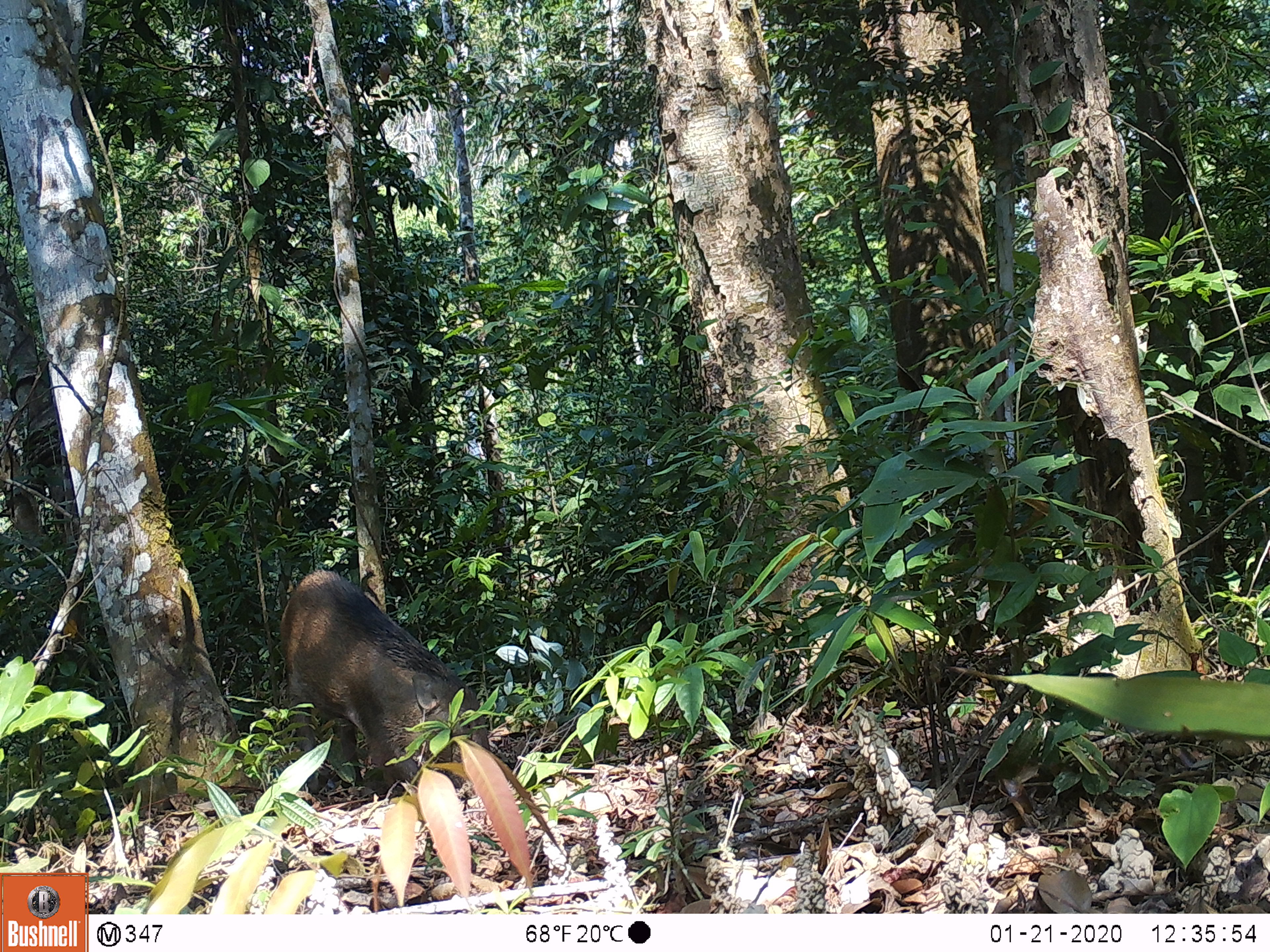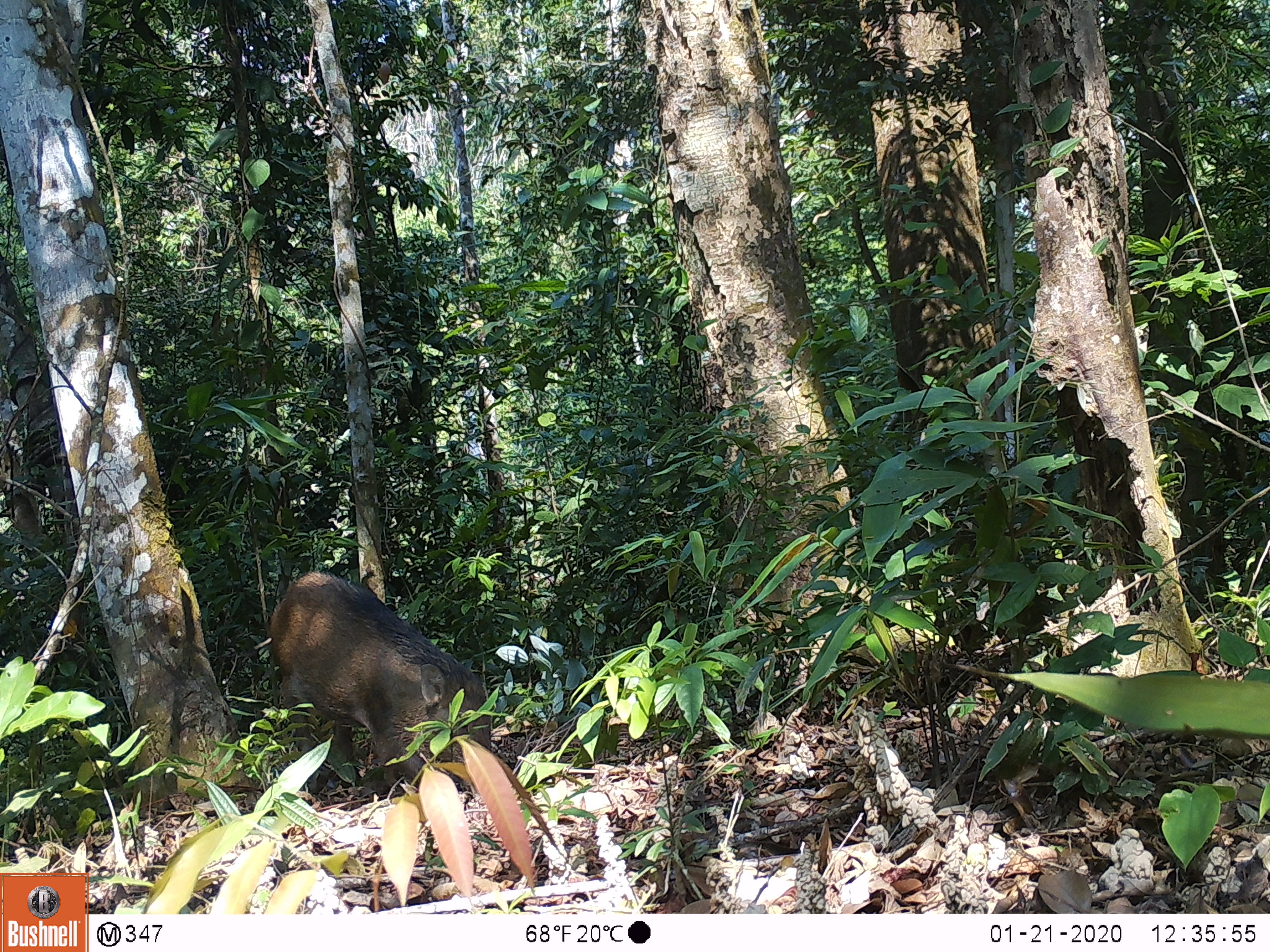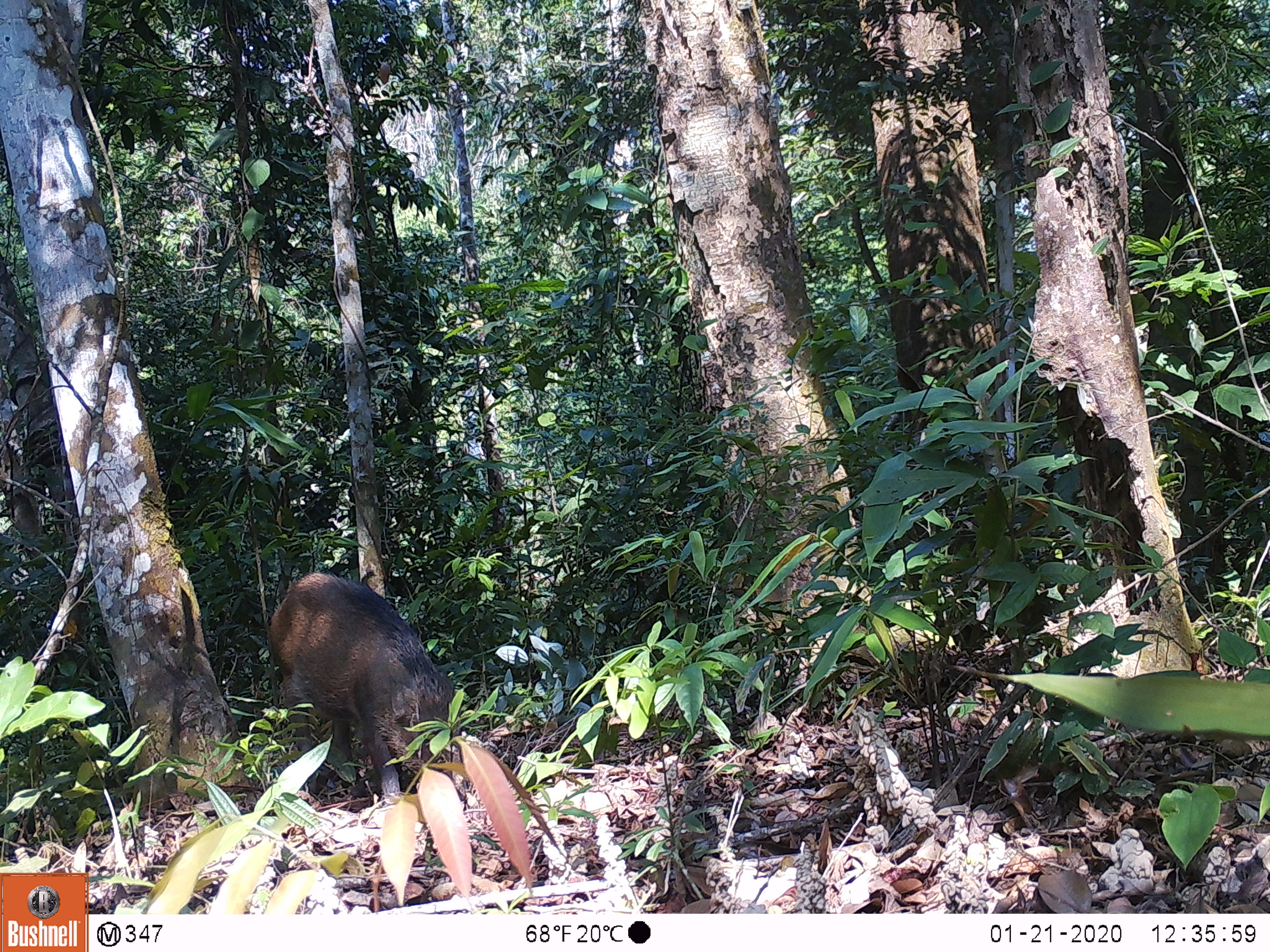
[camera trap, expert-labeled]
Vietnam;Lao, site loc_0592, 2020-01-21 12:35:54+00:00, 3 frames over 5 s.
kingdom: Animalia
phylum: Chordata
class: Mammalia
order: Artiodactyla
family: Suidae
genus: Sus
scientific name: Sus scrofa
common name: eurasian wild pig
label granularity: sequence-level